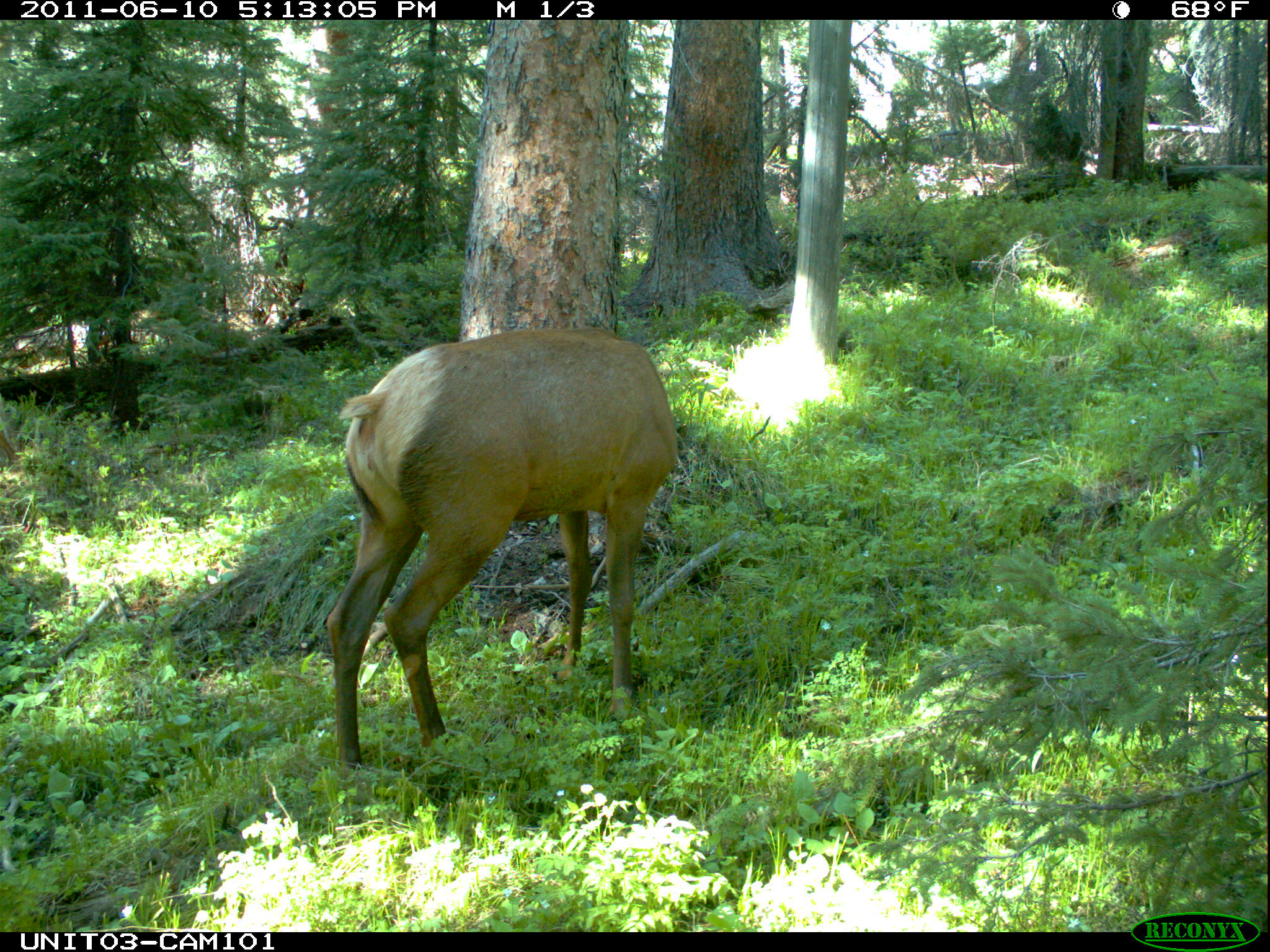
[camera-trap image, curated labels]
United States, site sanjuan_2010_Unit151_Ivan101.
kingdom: Animalia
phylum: Chordata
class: Mammalia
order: Artiodactyla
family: Cervidae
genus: Cervus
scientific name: Cervus elaphus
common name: red deer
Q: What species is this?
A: Cervus elaphus (red deer).